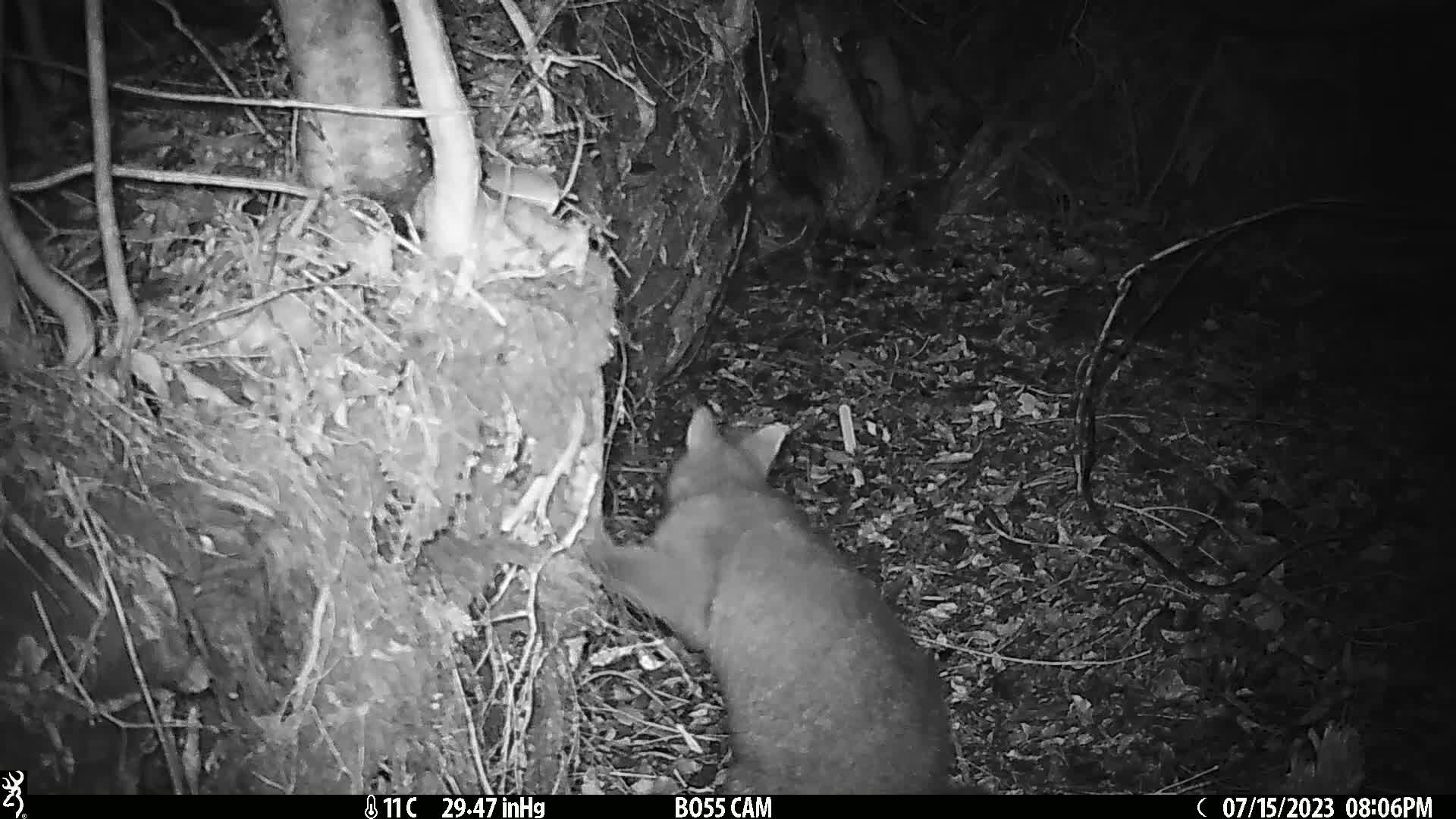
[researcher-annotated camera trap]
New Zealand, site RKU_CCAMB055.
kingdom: Animalia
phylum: Chordata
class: Mammalia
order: Diprotodontia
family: Phalangeridae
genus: Trichosurus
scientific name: Trichosurus vulpecula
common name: common brushtail possum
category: possum